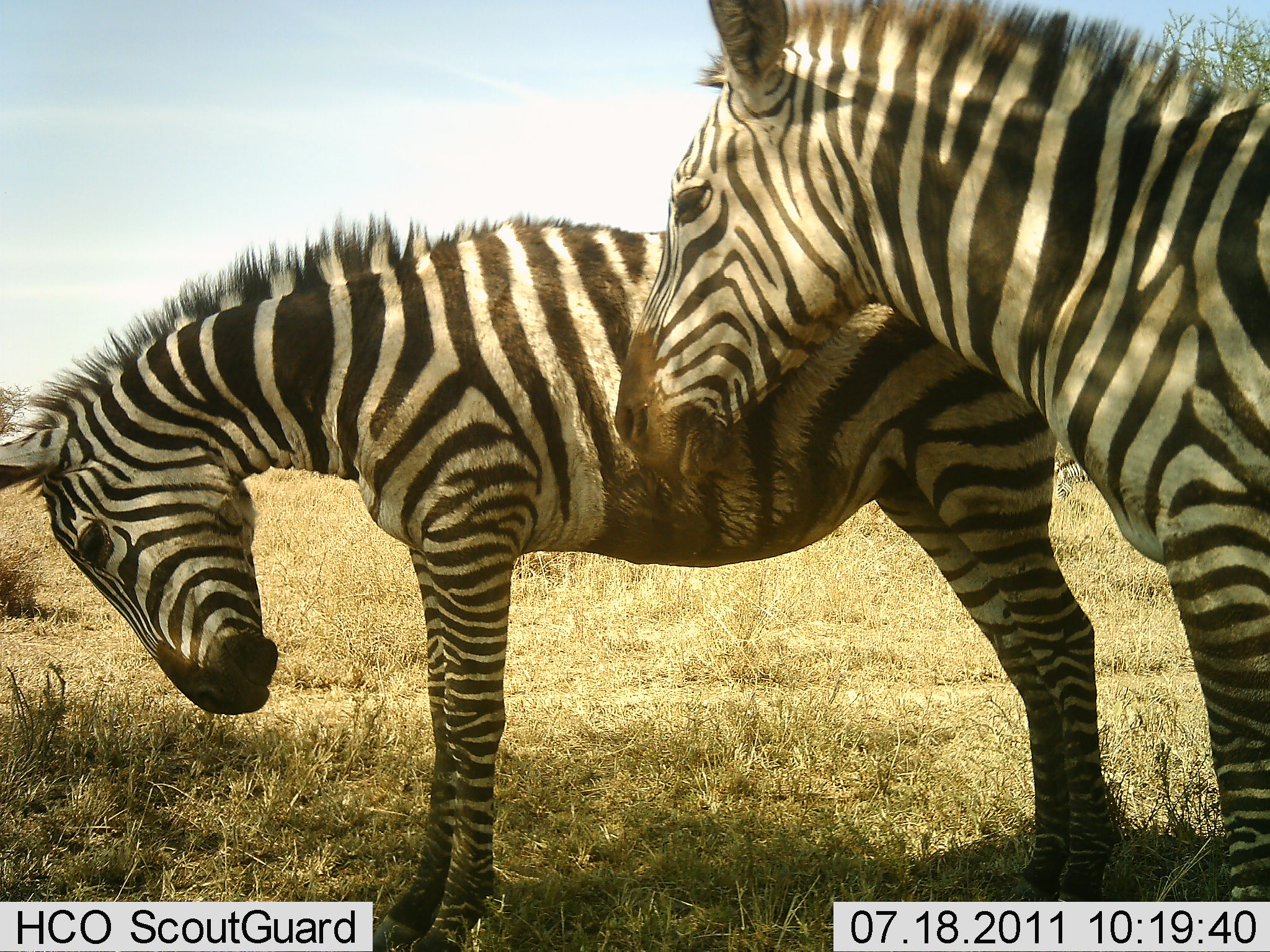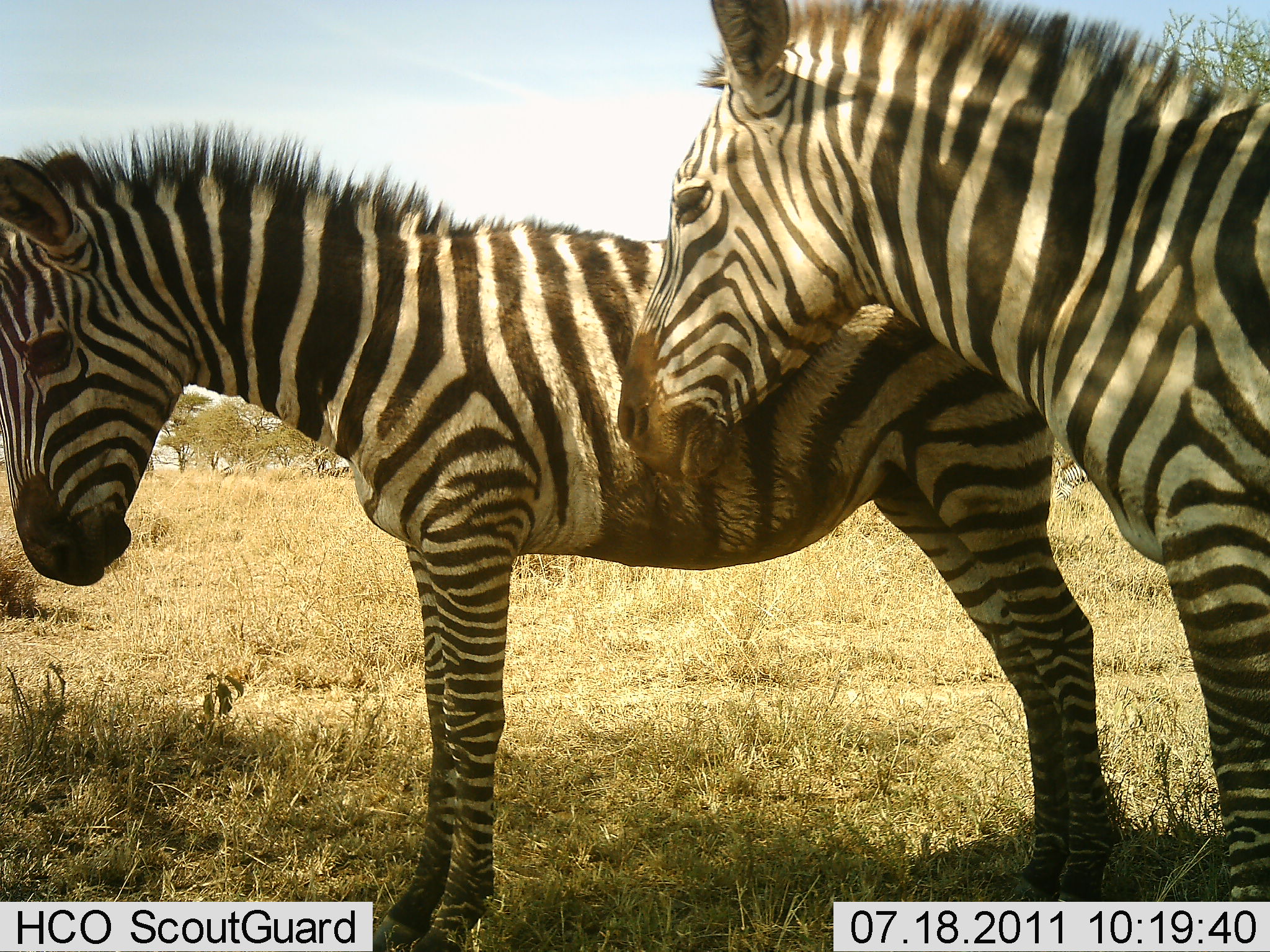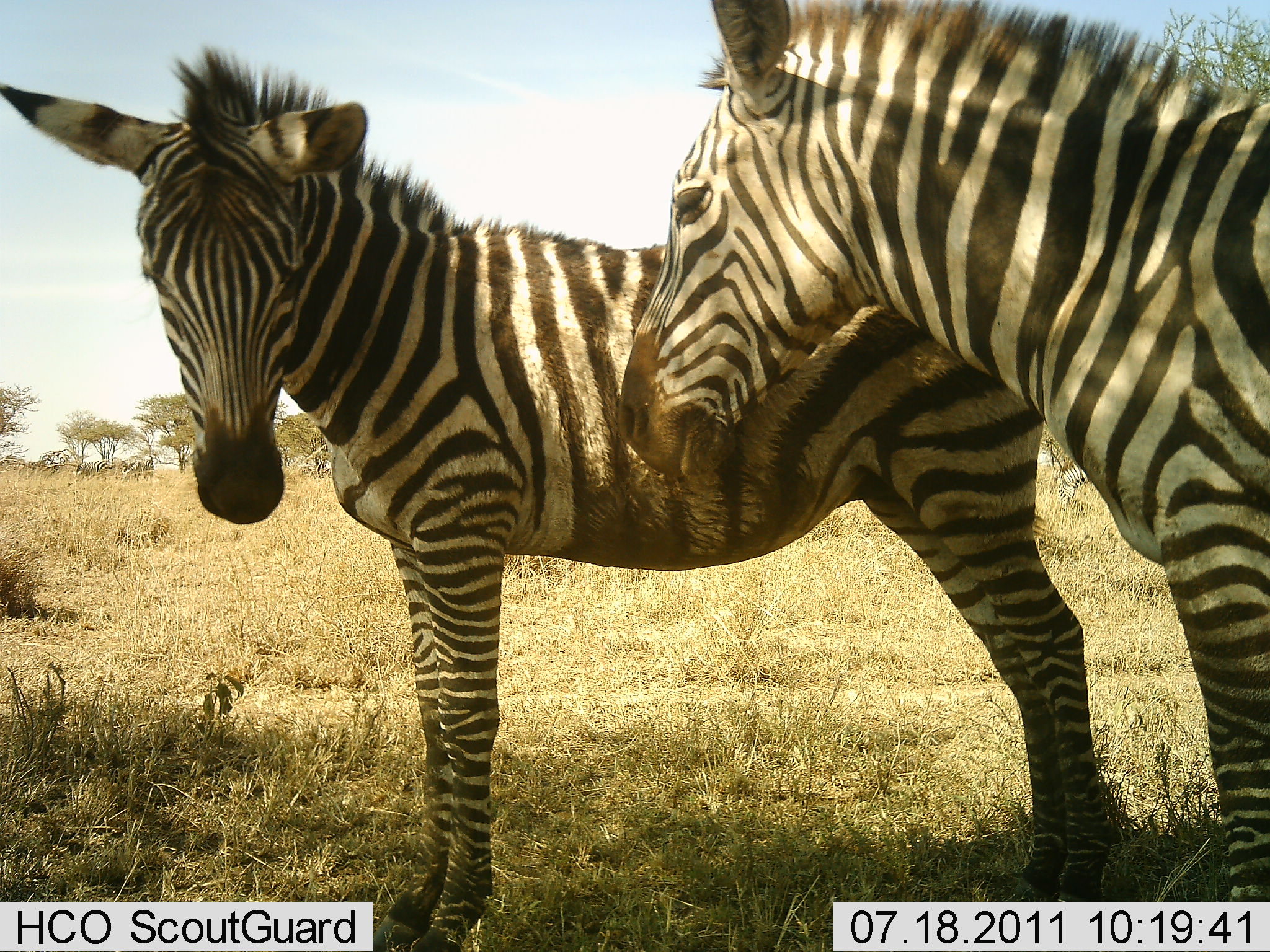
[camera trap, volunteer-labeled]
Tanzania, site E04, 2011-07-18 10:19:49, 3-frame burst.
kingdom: Animalia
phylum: Chordata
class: Mammalia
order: Perissodactyla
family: Equidae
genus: Equus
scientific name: Equus quagga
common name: plains zebra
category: zebra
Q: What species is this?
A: Zebra (plains zebra) (Equus quagga).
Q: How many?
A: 2.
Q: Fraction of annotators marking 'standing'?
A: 93%.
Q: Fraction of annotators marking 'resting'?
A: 0%.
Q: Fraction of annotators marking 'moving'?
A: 7%.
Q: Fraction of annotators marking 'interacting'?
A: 13%.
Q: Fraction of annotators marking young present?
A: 20%.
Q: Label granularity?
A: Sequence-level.